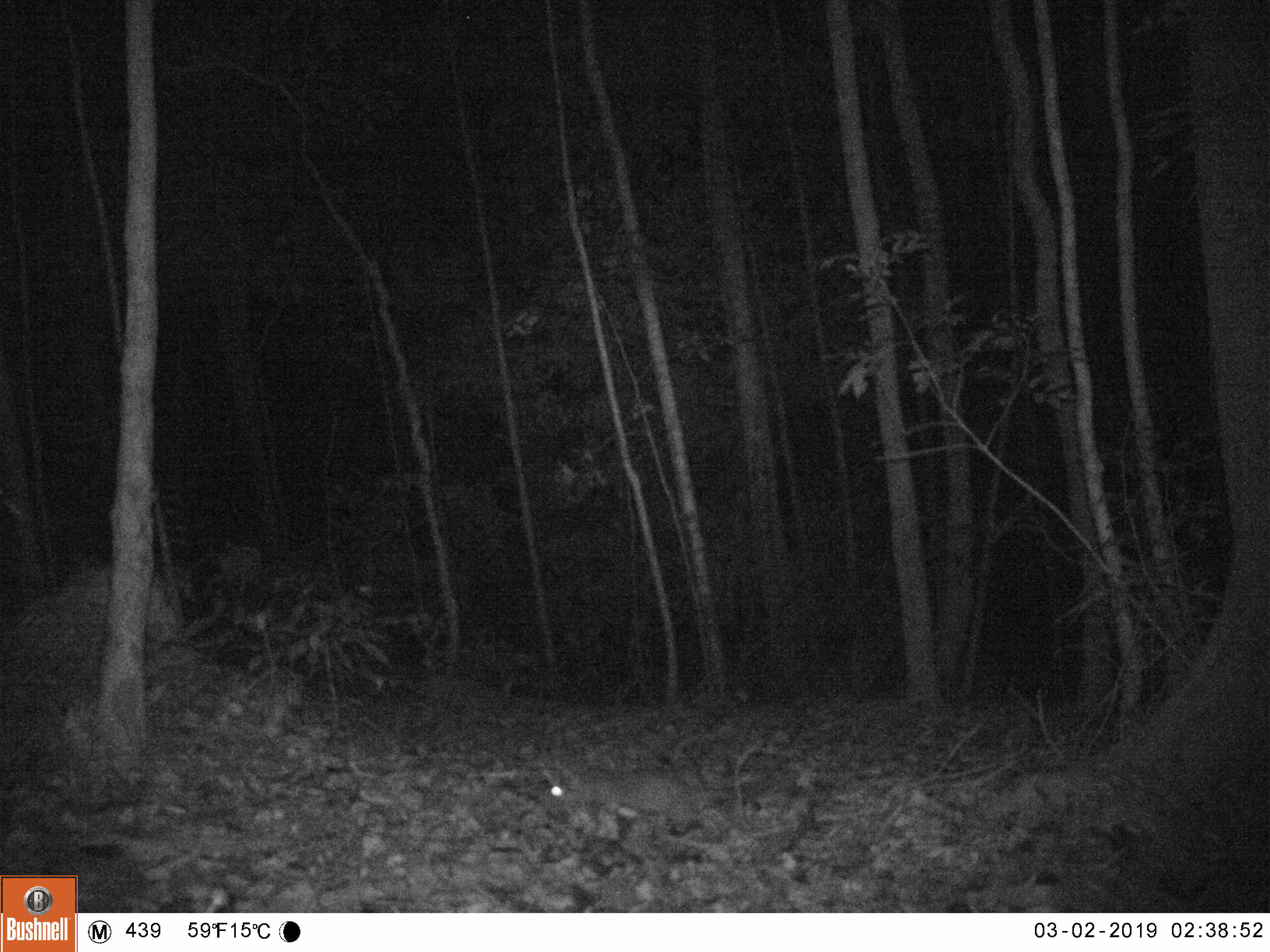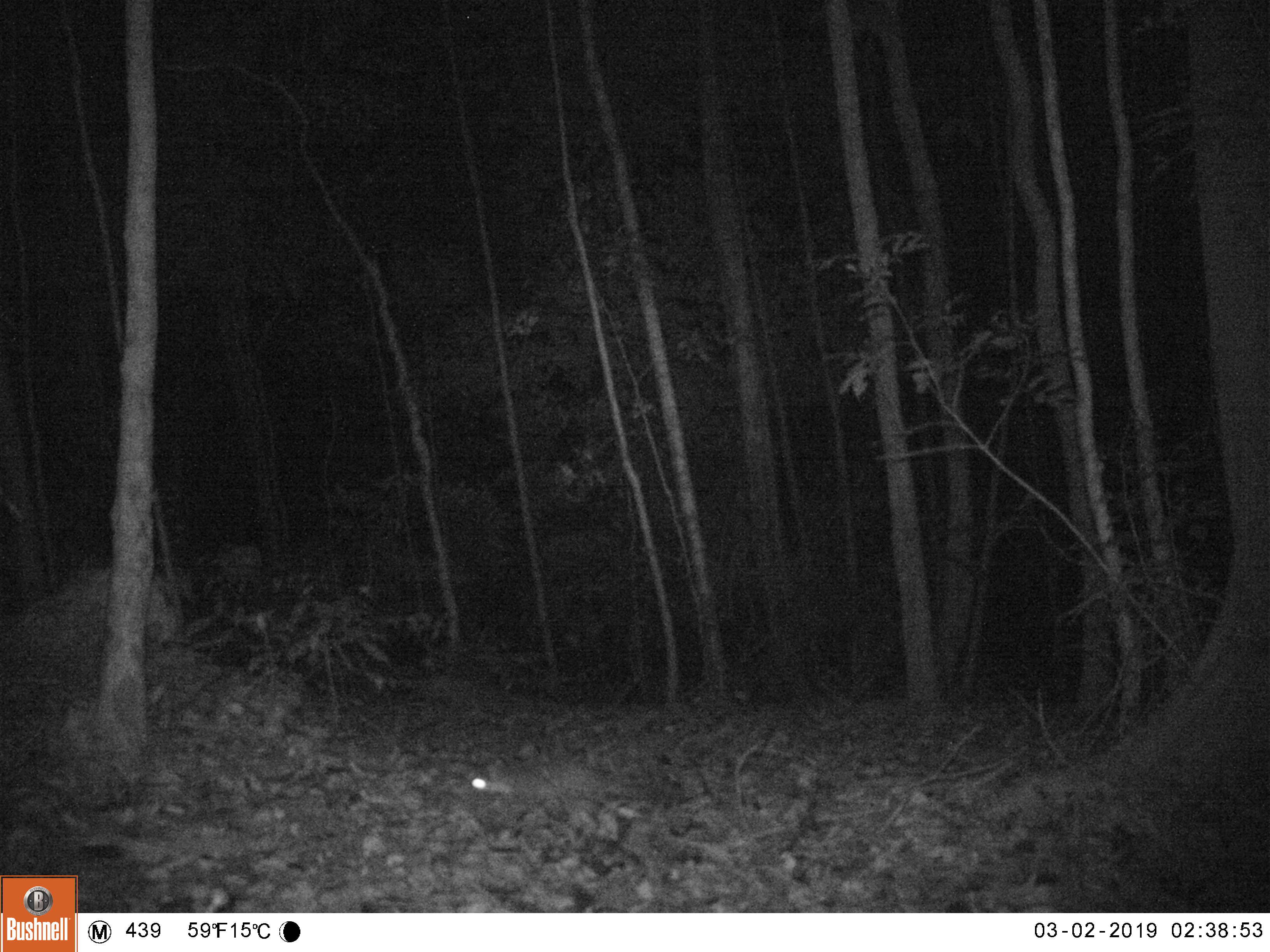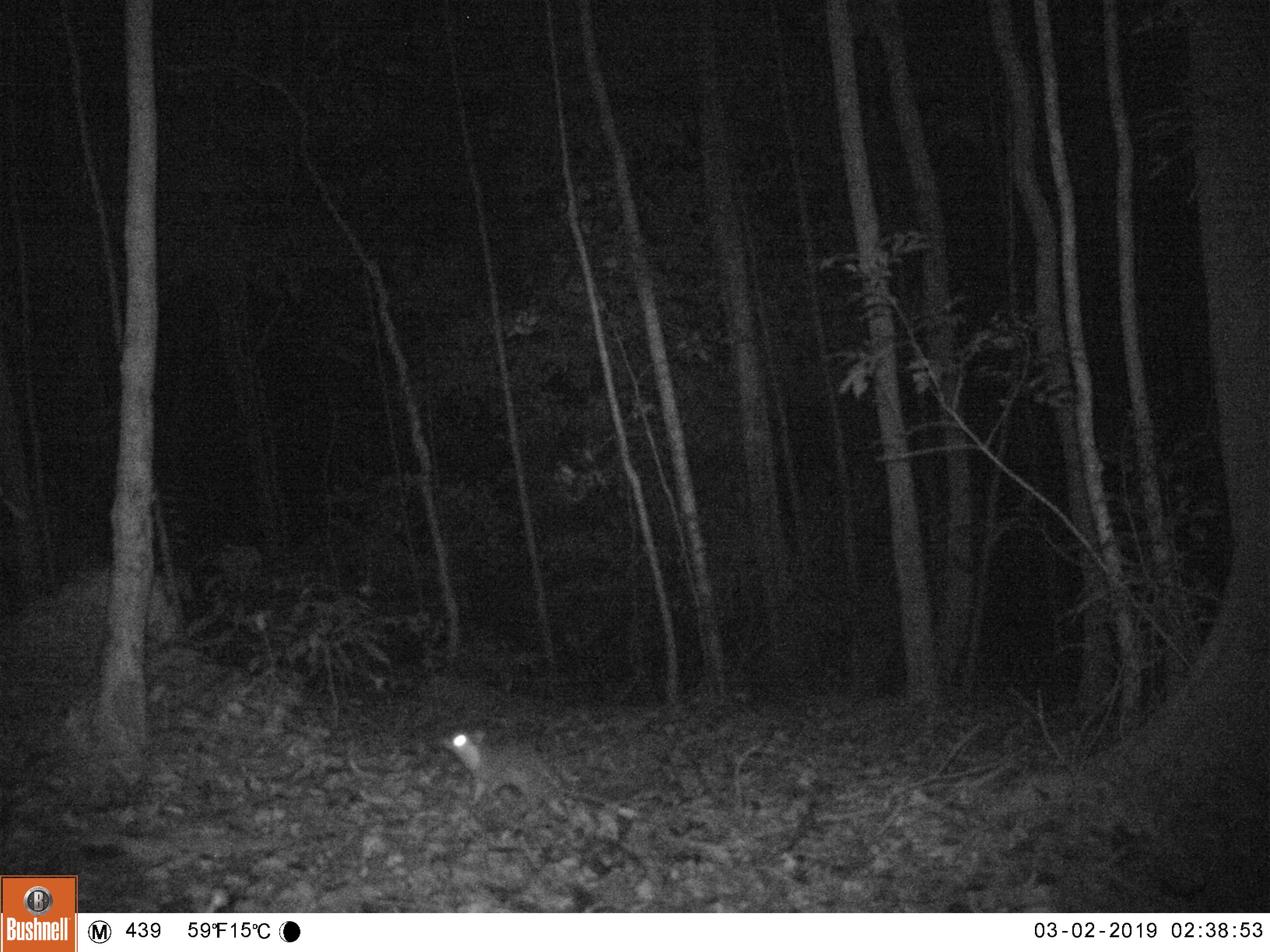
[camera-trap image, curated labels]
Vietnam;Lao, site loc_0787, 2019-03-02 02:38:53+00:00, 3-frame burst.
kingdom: Animalia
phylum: Chordata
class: Mammalia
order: Carnivora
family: Mustelidae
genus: Melogale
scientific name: Melogale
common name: ferret badger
Ferret badger (Melogale). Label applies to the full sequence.